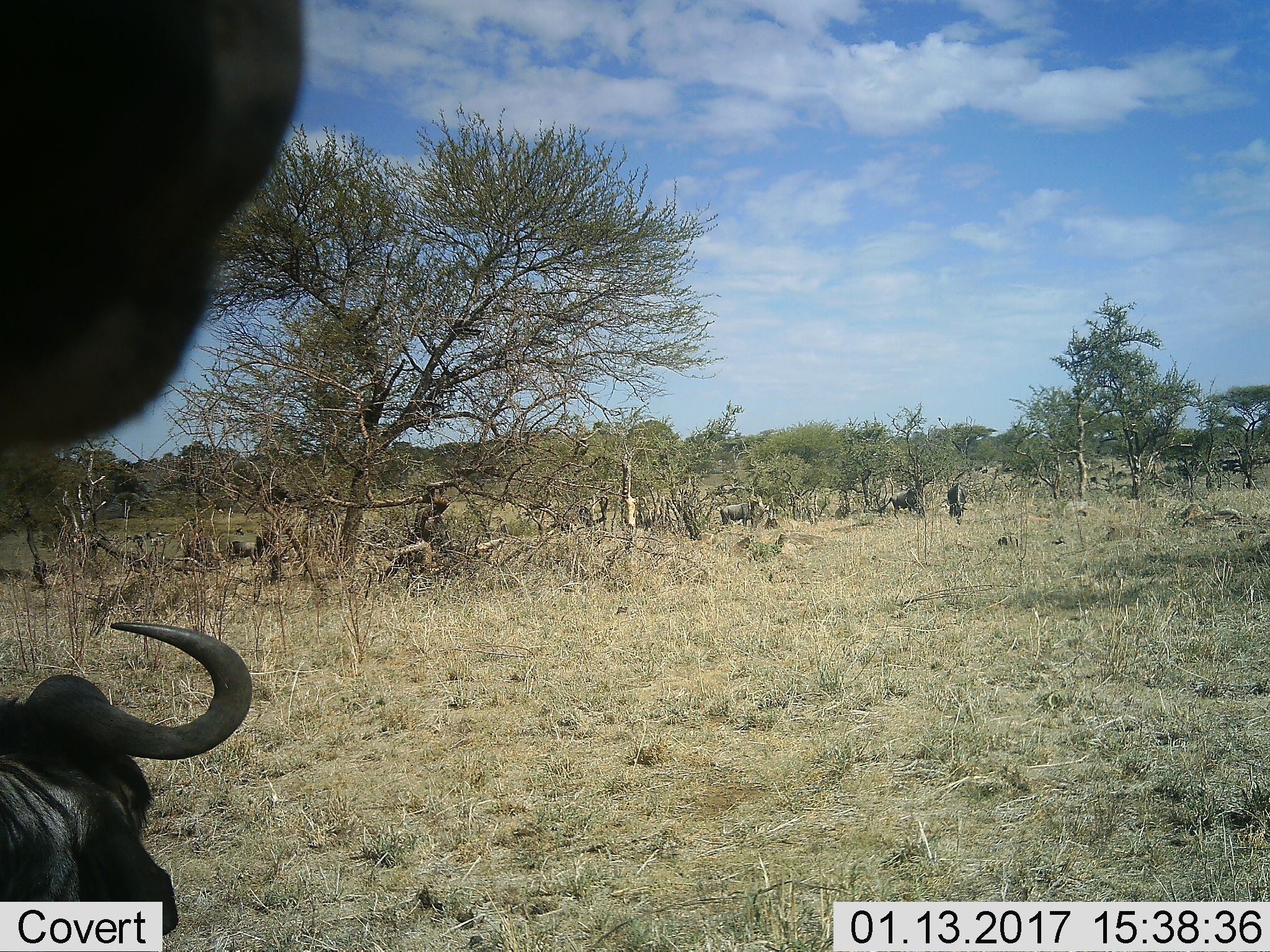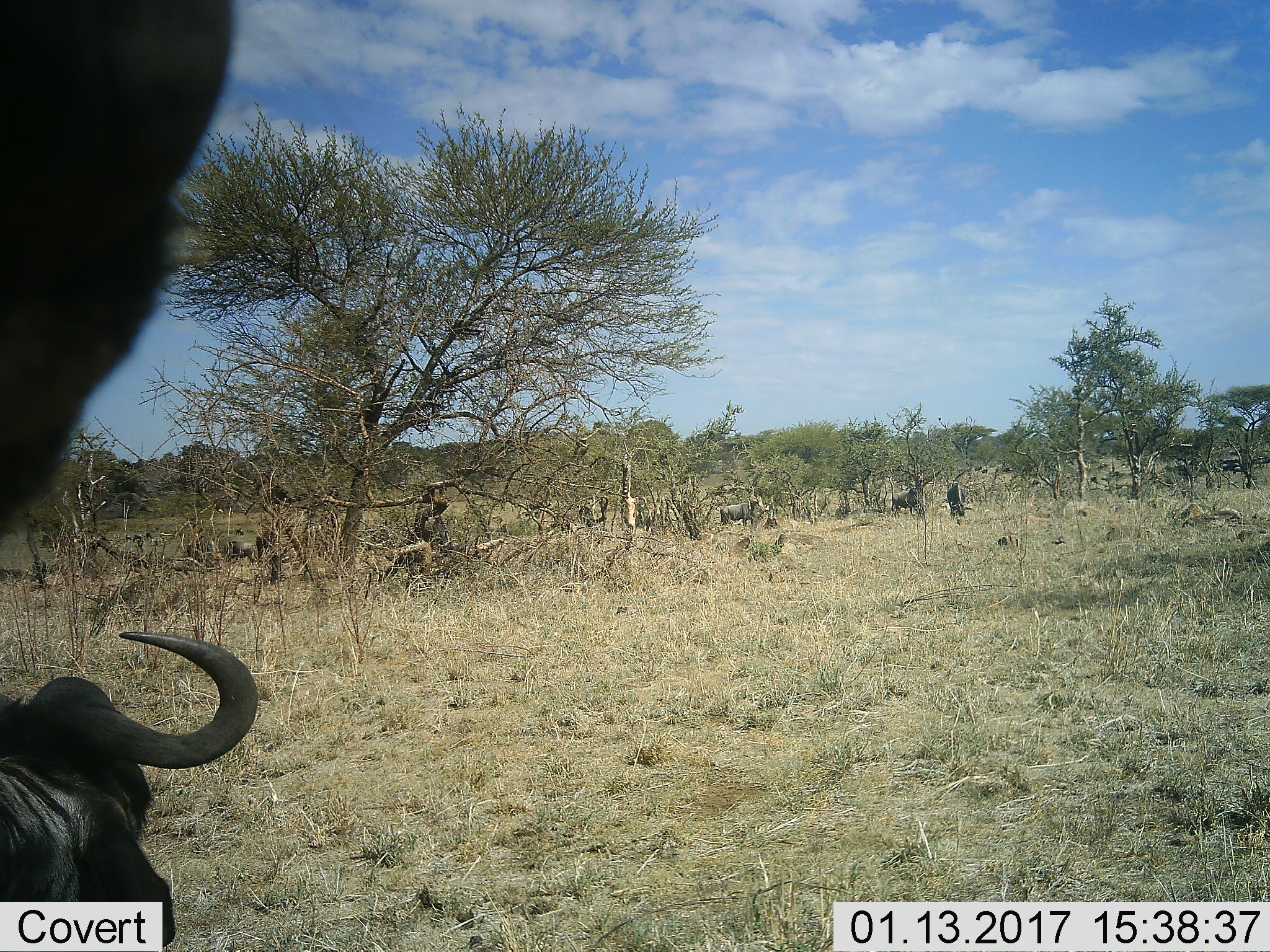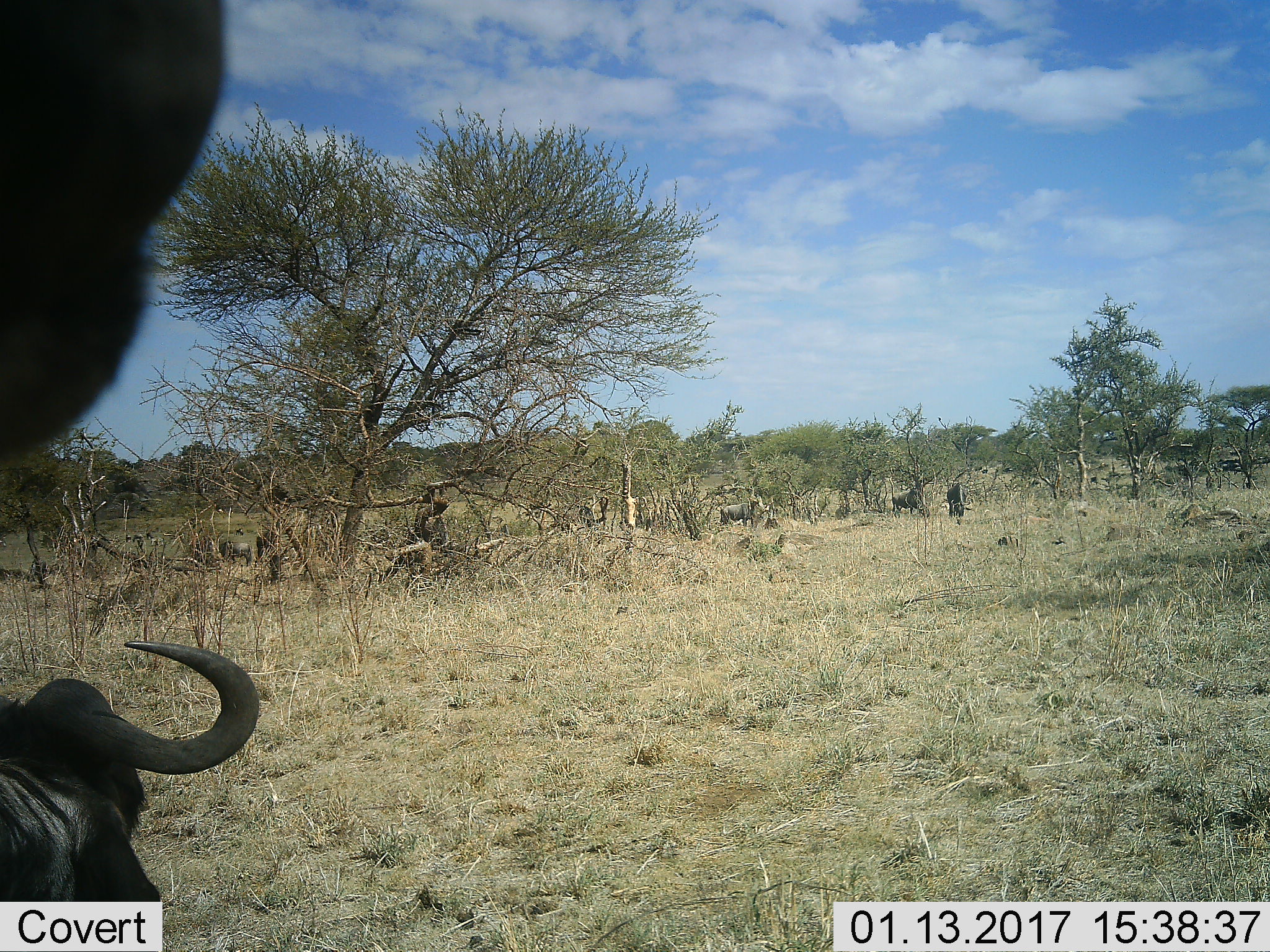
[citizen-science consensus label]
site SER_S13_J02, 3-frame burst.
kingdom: Animalia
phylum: Chordata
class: Mammalia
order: Artiodactyla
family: Bovidae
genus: Connochaetes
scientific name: Connochaetes taurinus taurinus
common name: blue wildebeest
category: wildebeestblue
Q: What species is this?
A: Wildebeestblue (blue wildebeest) (Connochaetes taurinus taurinus).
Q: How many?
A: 9.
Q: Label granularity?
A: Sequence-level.